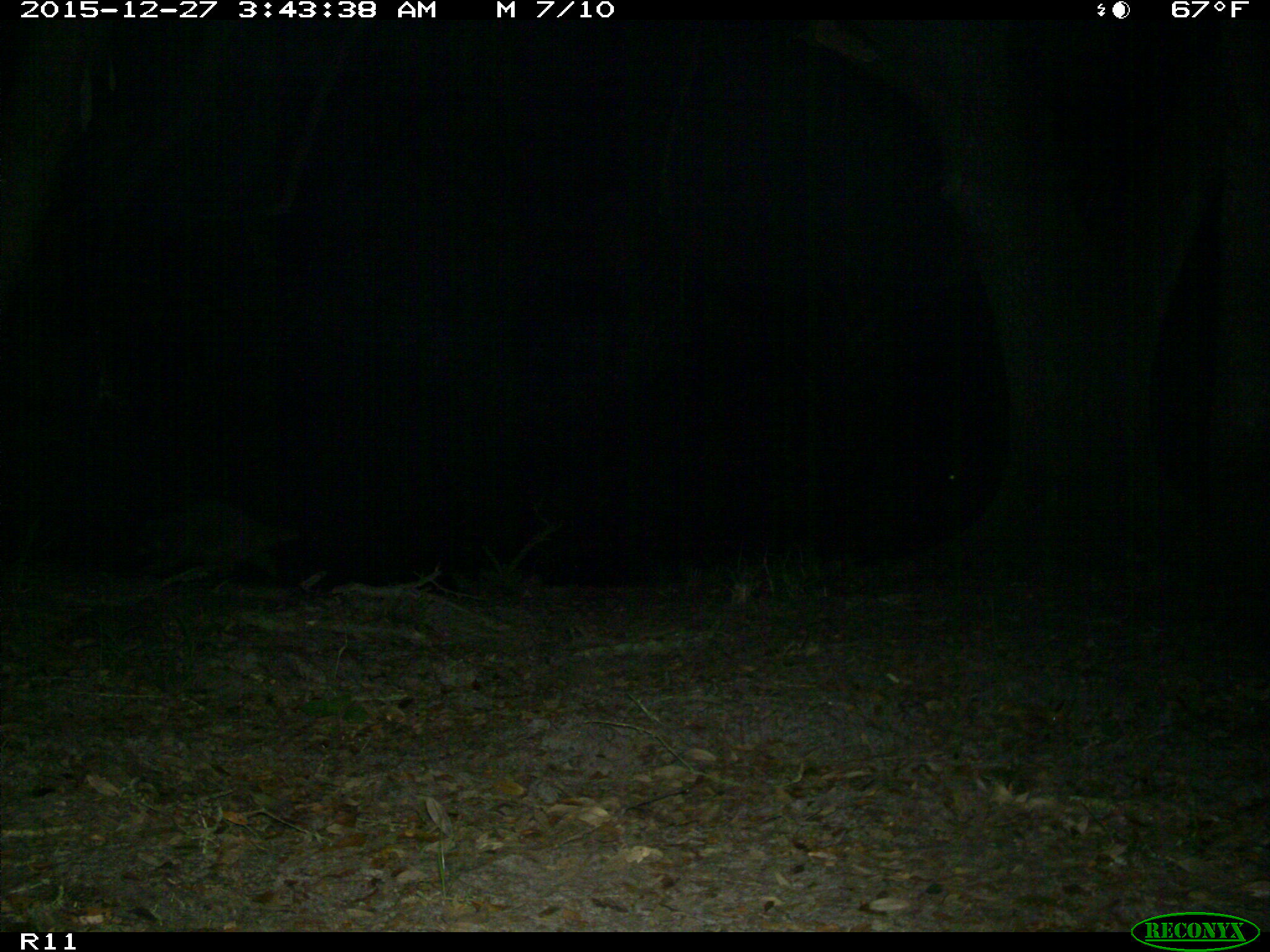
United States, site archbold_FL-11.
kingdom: Animalia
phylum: Chordata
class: Mammalia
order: Carnivora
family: Procyonidae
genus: Procyon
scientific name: Procyon lotor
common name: common raccoon